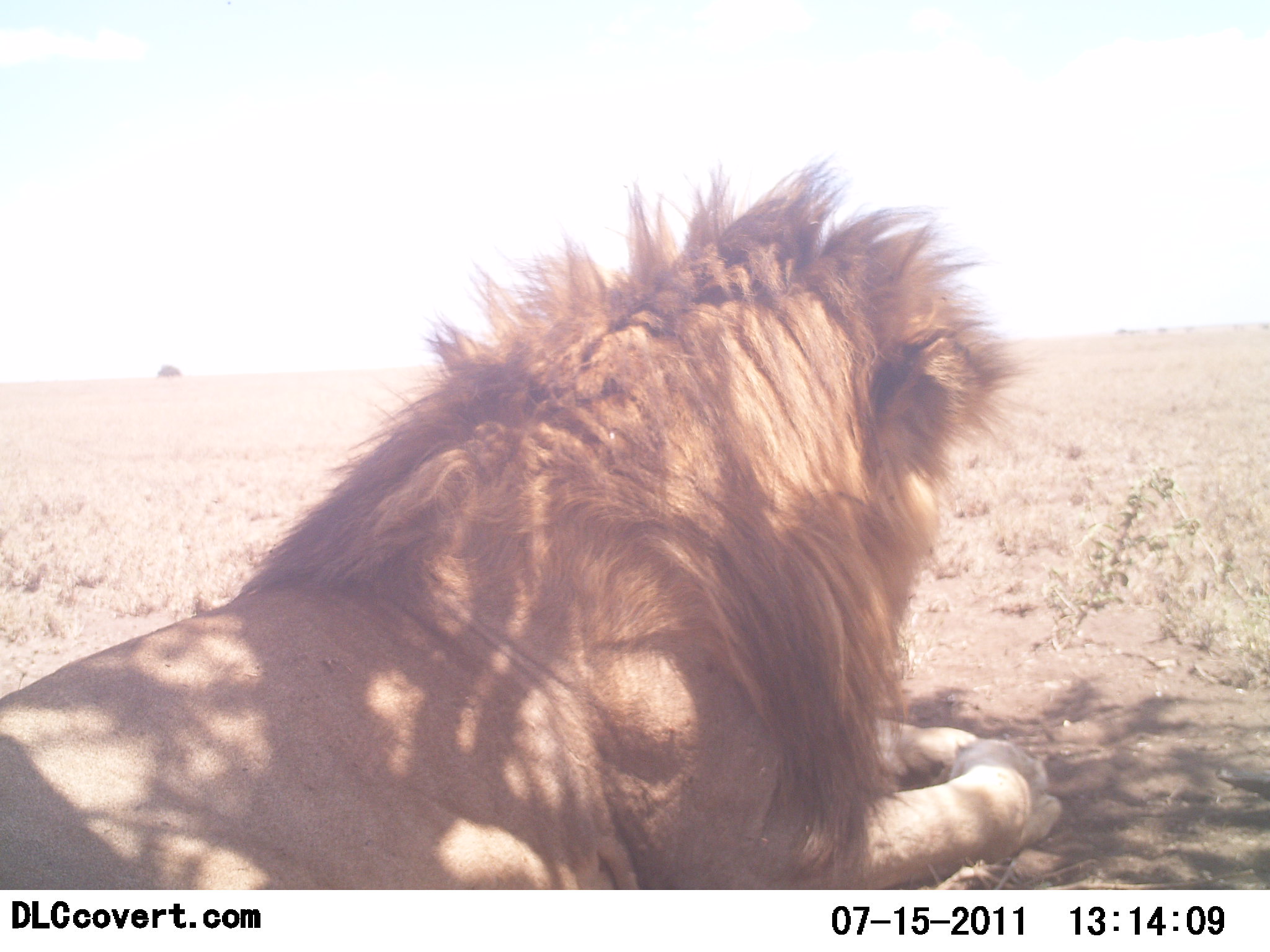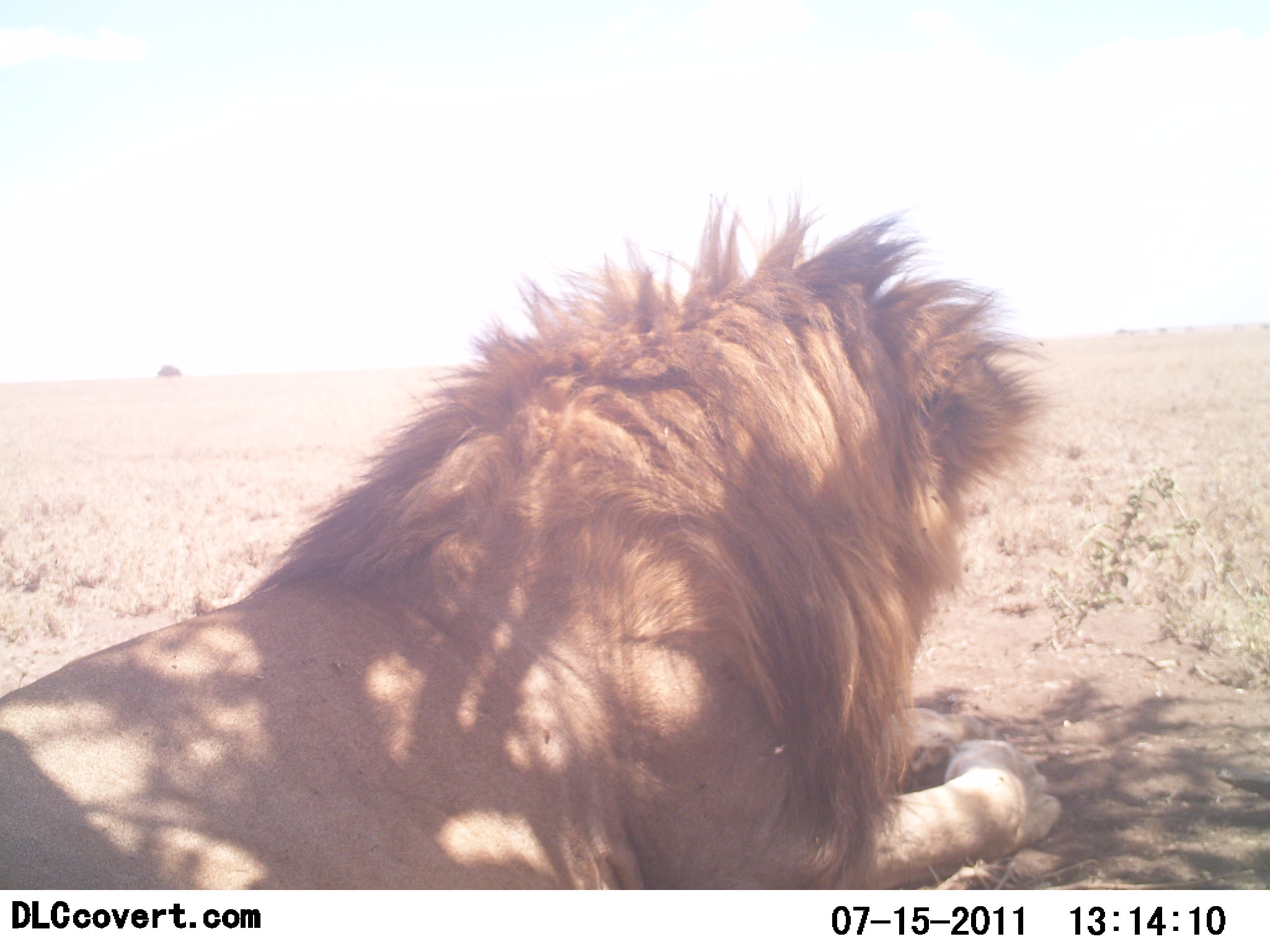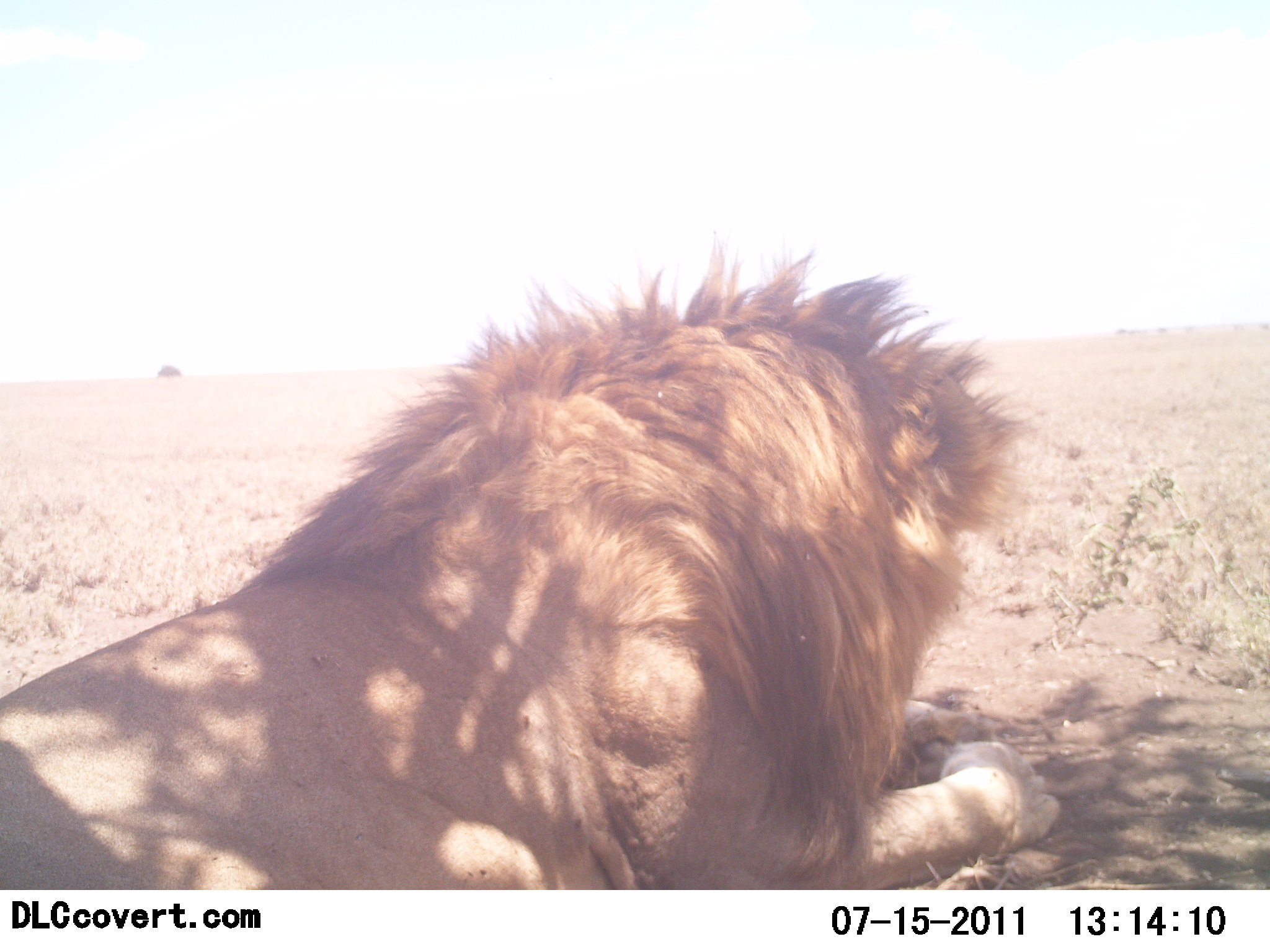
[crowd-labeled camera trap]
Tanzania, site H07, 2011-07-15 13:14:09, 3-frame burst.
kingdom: Animalia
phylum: Chordata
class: Mammalia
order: Carnivora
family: Felidae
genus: Panthera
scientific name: Panthera leo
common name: lion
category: lionmale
Lionmale (lion) (Panthera leo), count 1. Behavior (volunteer vote fractions): standing 0%, resting 90%, moving 0%, interacting 10%. Young present (vote fraction): 0%. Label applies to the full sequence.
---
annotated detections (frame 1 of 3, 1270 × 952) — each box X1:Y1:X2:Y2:
animal: 0:154:1075:891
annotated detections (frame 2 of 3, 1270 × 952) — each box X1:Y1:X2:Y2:
animal: 0:192:1101:889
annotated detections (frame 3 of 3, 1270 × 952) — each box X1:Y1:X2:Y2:
animal: 0:244:1064:889